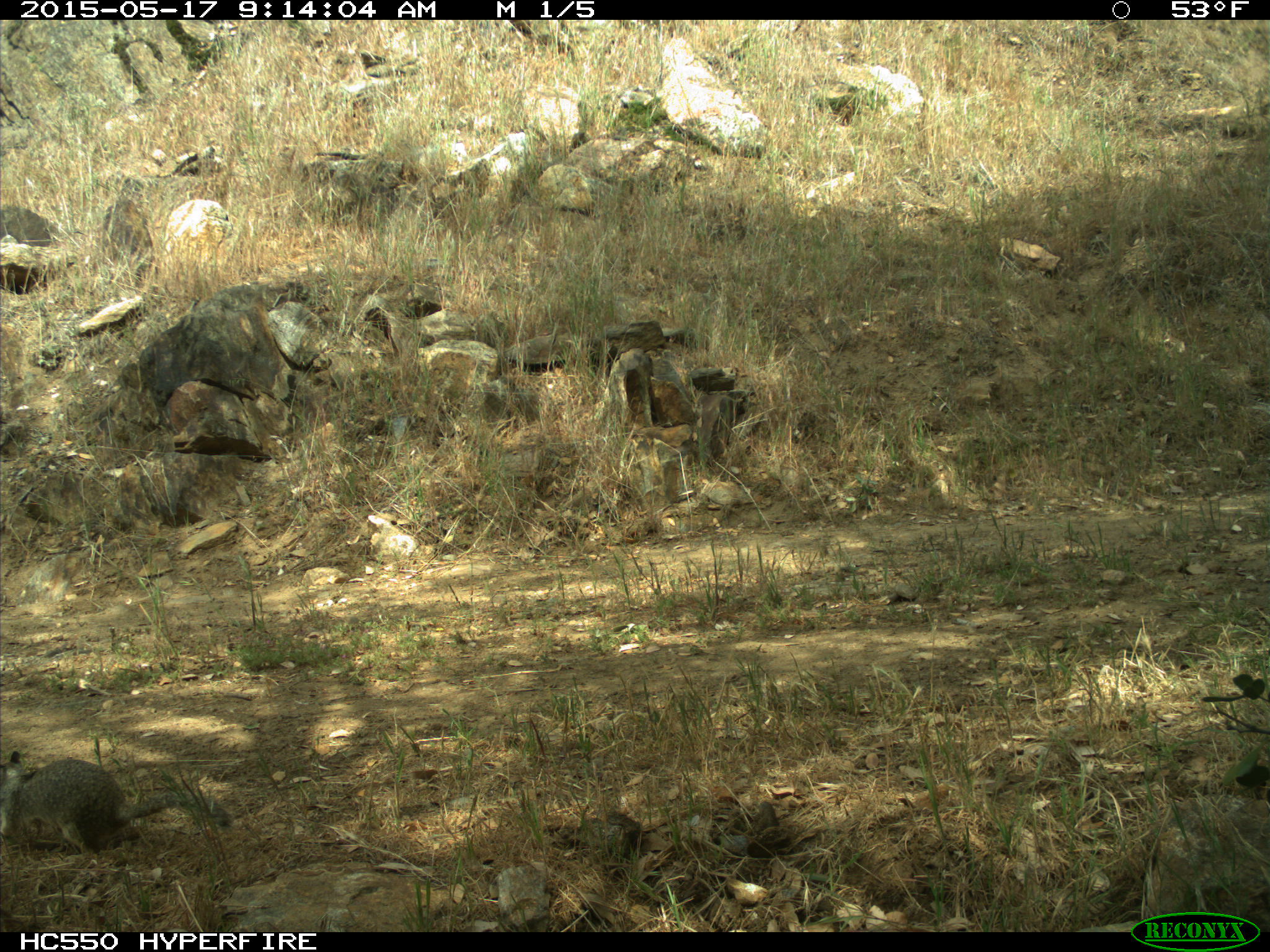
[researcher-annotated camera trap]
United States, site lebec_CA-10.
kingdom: Animalia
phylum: Chordata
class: Mammalia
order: Rodentia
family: Sciuridae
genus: Otospermophilus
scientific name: Otospermophilus beecheyi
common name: california ground squirrel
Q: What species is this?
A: Otospermophilus beecheyi (california ground squirrel).